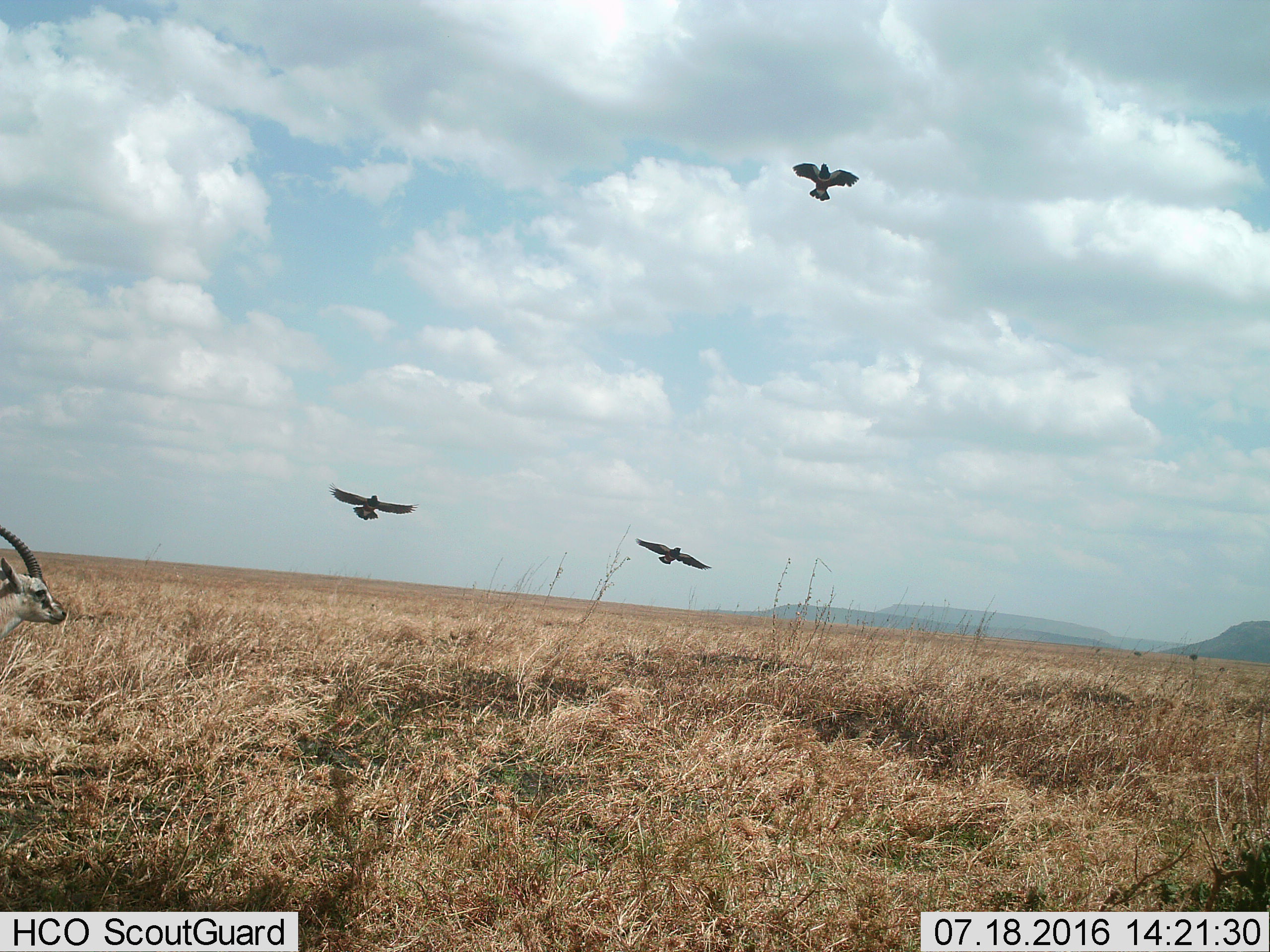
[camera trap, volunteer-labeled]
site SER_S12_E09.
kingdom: Animalia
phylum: Chordata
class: Aves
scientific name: Aves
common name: bird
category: birdother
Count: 3.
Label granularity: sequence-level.